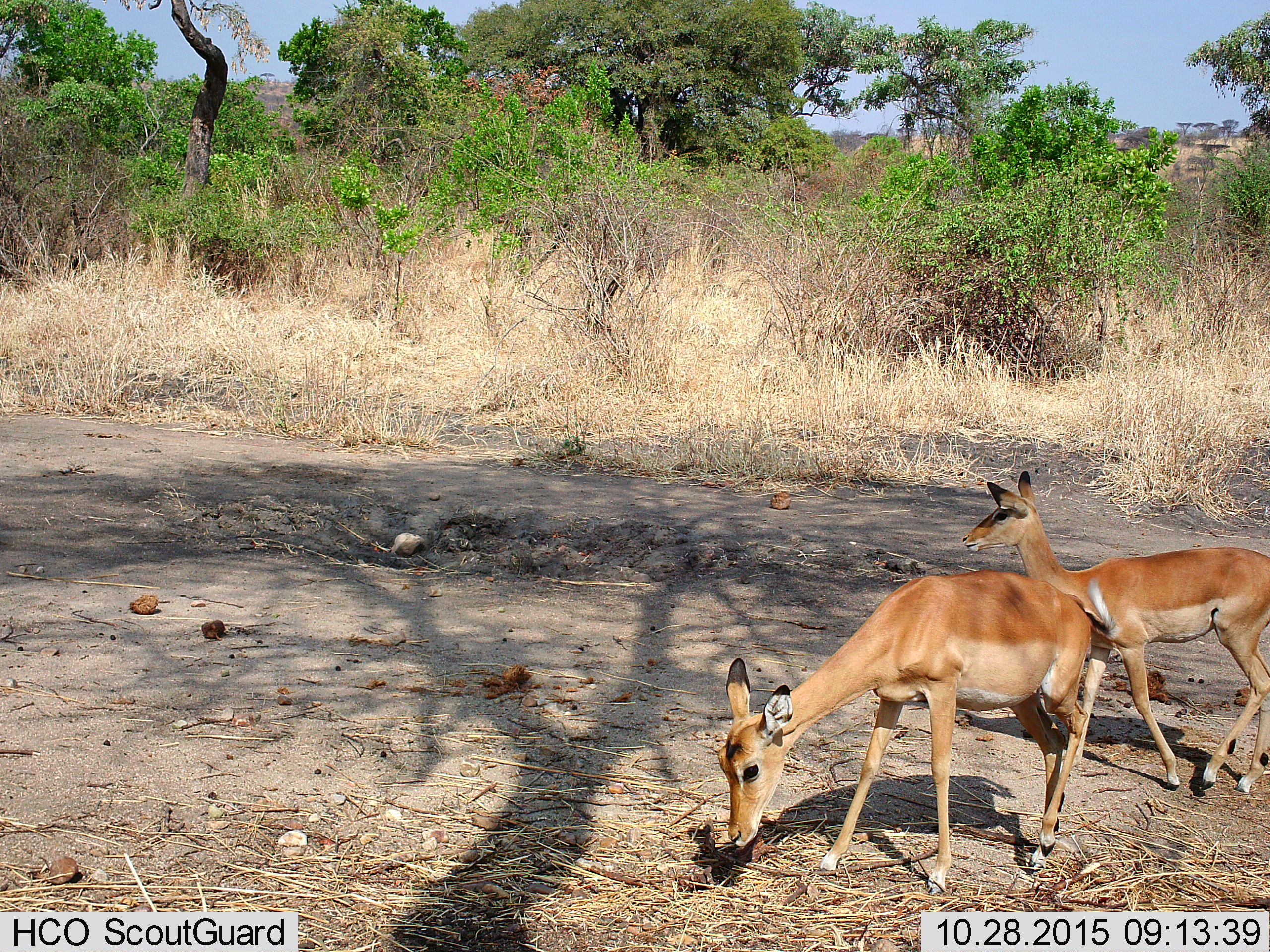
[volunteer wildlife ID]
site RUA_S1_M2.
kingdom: Animalia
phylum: Chordata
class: Mammalia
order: Artiodactyla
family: Bovidae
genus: Aepyceros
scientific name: Aepyceros melampus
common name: impala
Impala (Aepyceros melampus), count 2. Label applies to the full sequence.